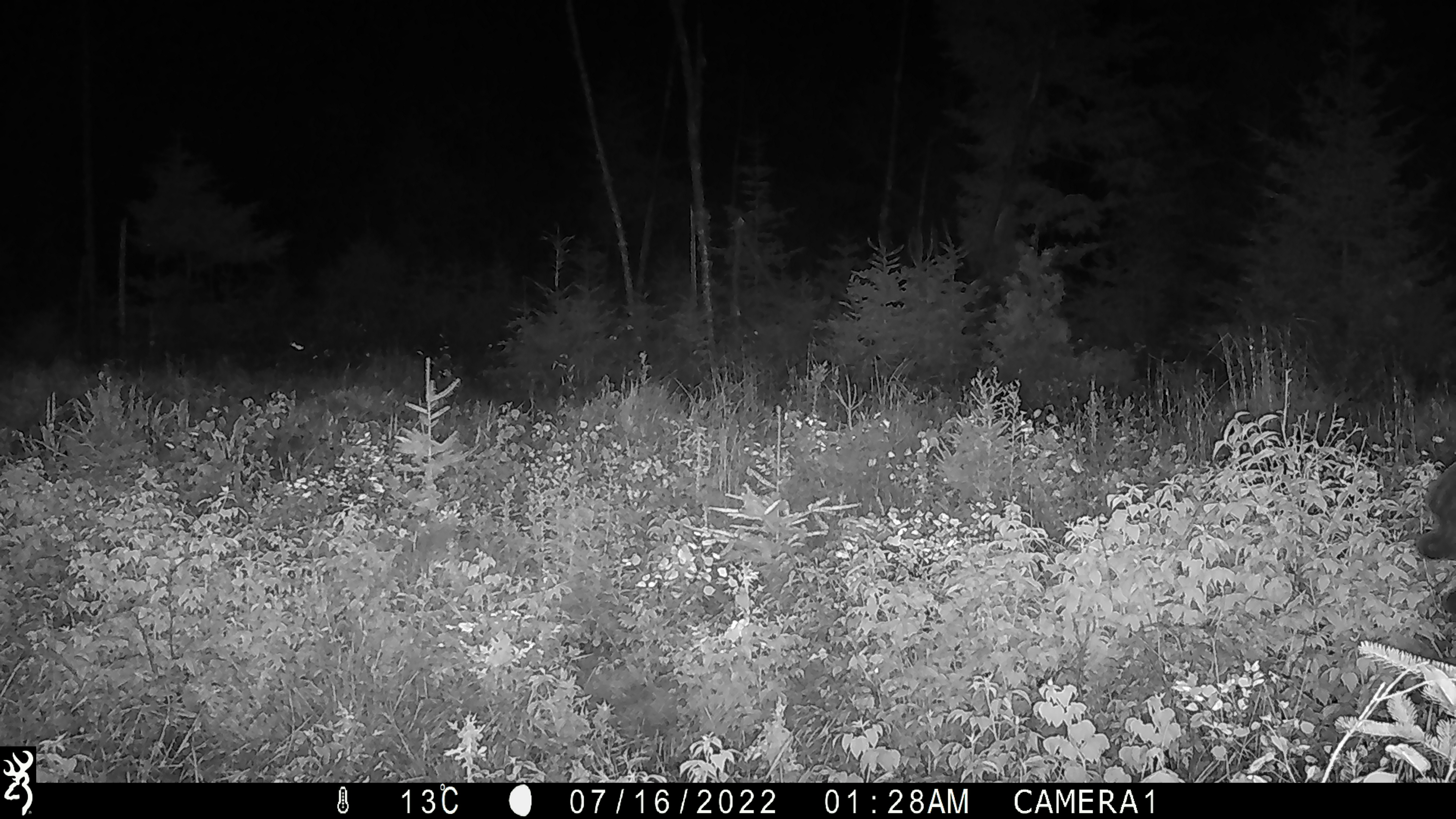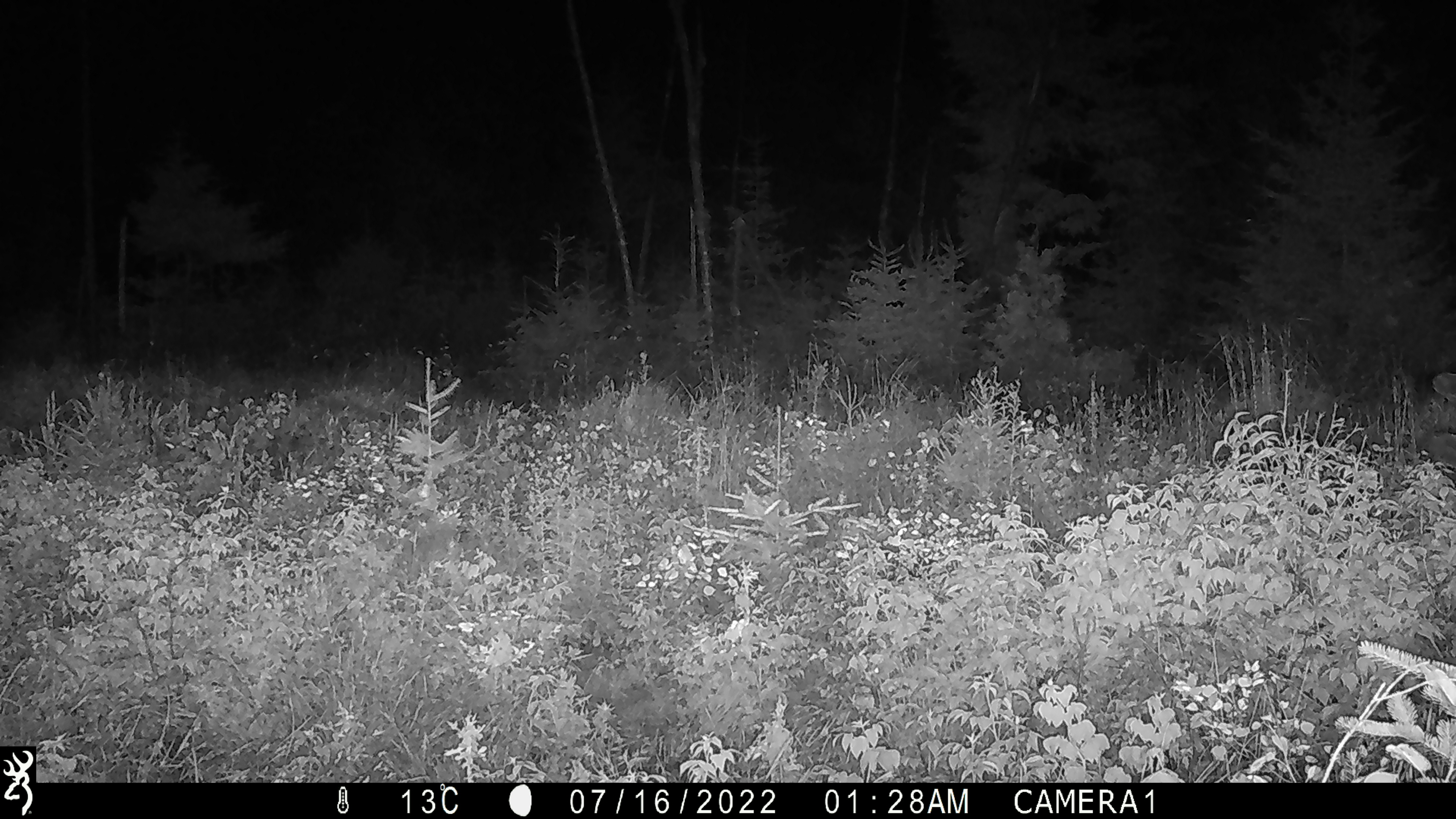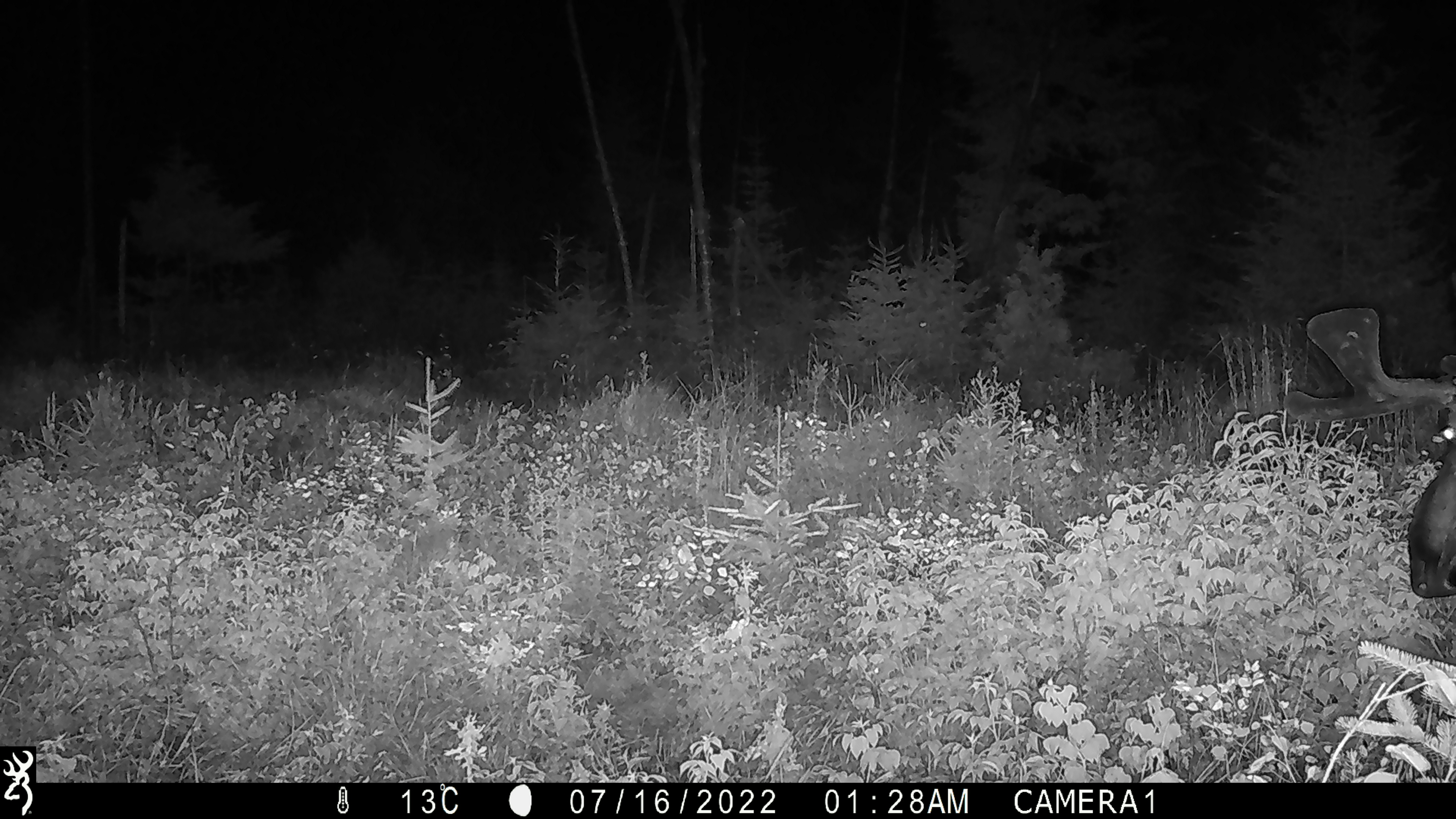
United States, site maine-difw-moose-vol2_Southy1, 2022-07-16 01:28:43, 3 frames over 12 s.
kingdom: Animalia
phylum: Chordata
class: Mammalia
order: Artiodactyla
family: Cervidae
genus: Alces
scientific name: Alces alces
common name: moose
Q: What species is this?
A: Moose (Alces alces).